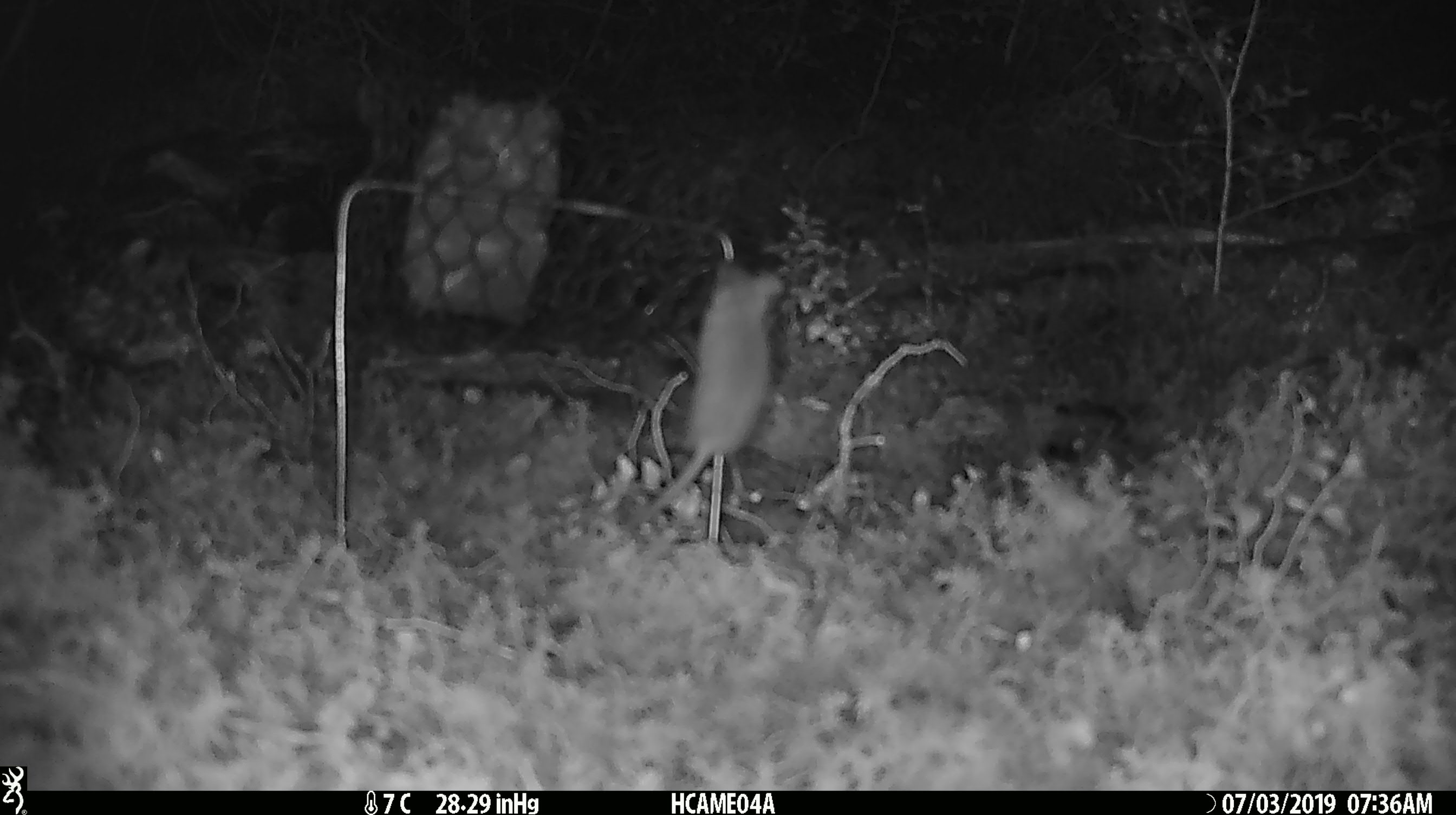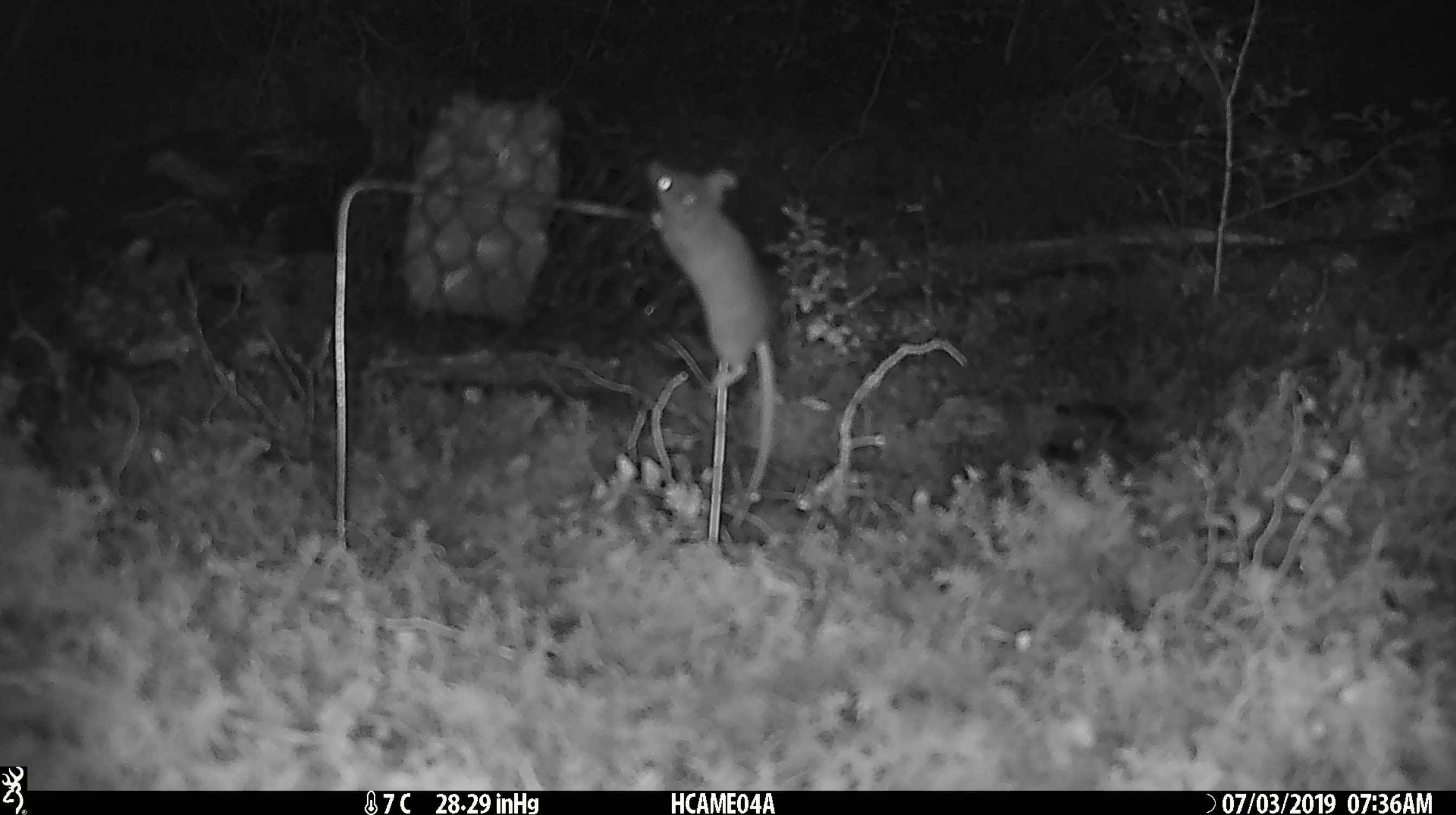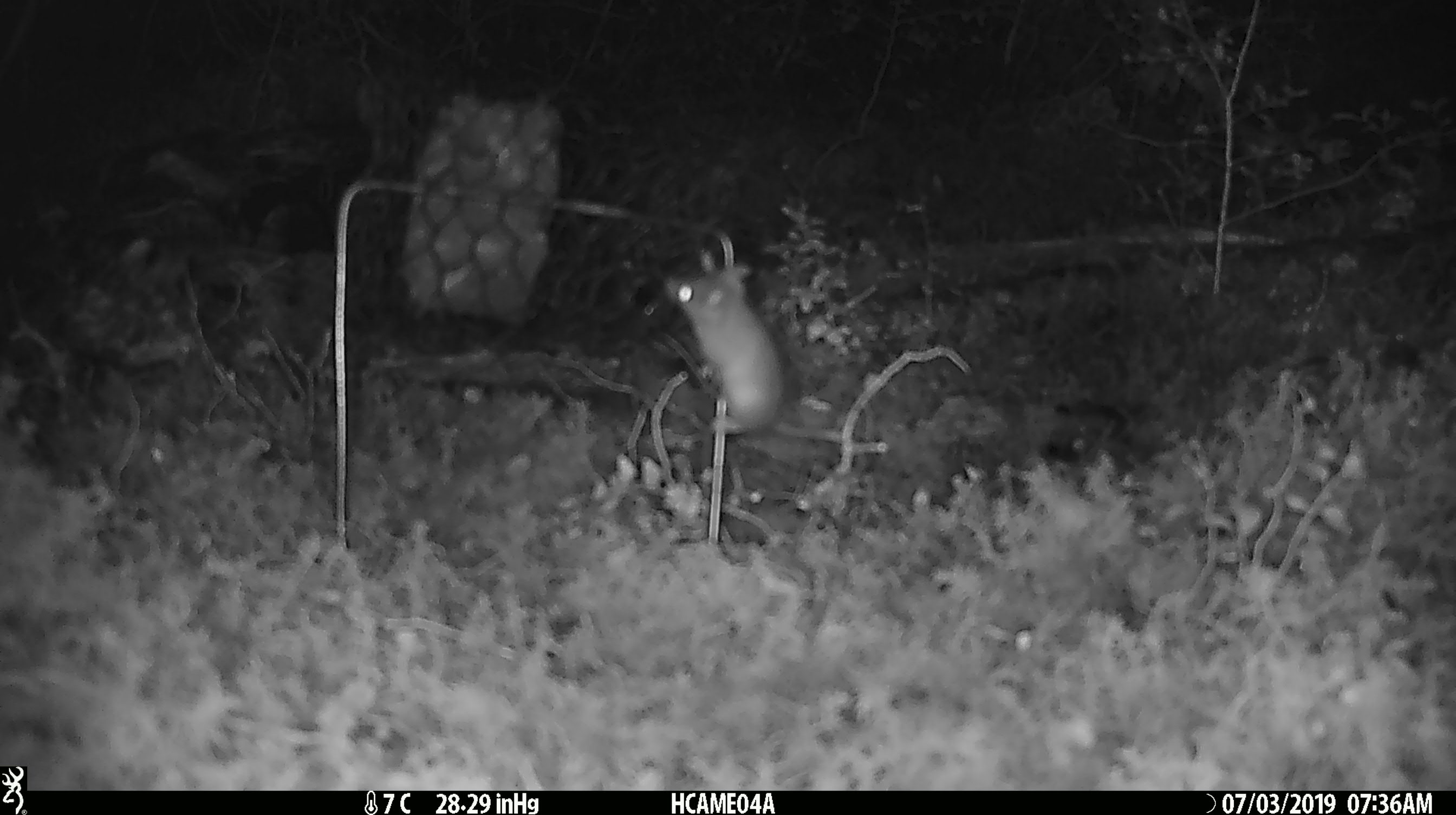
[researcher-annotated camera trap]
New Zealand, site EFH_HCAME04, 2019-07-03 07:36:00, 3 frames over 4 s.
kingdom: Animalia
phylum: Chordata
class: Mammalia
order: Rodentia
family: Muridae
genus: Mus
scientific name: Mus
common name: mouse